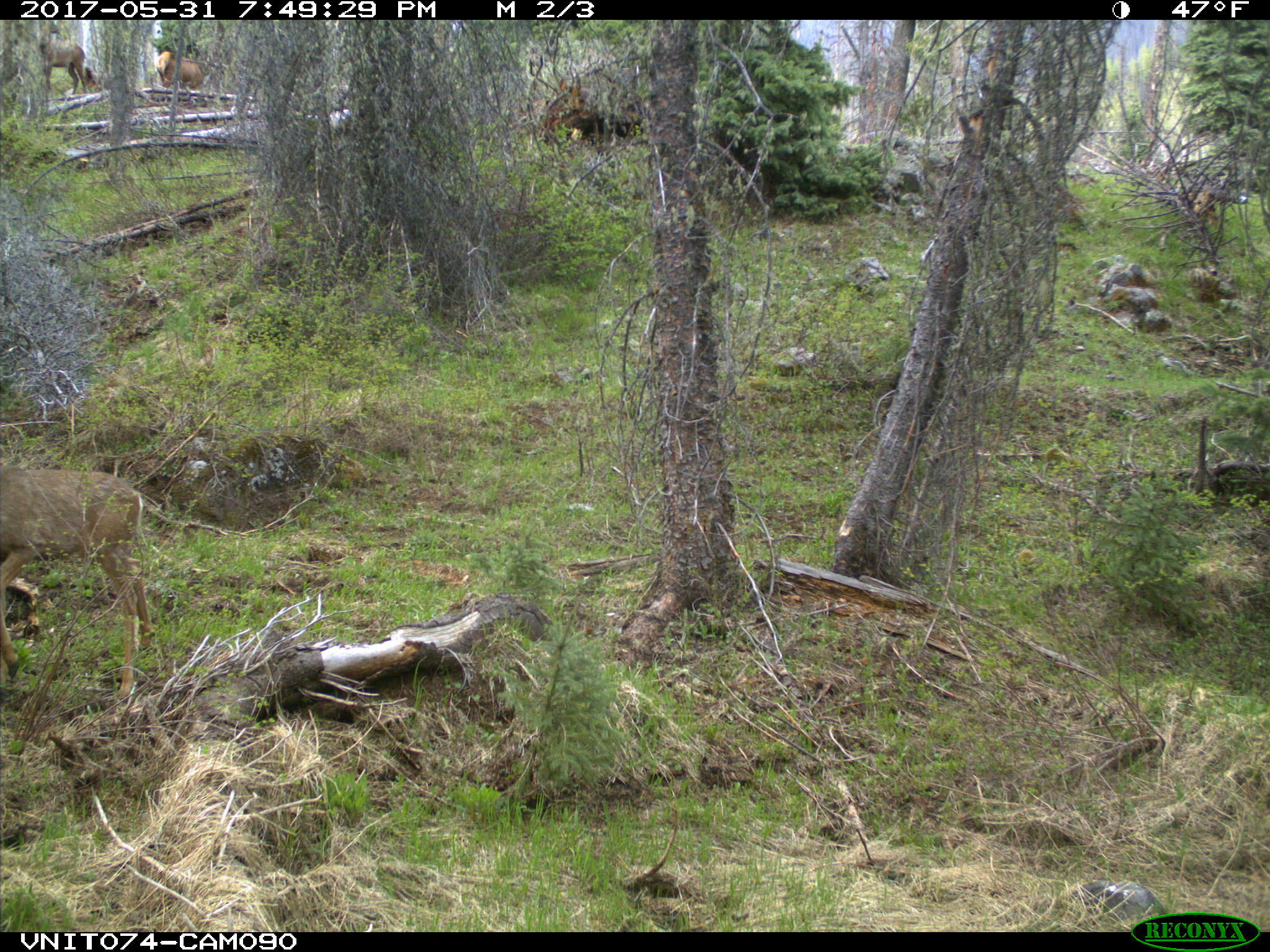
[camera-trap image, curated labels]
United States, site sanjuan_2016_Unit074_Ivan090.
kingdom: Animalia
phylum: Chordata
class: Mammalia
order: Artiodactyla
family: Cervidae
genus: Cervus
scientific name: Cervus elaphus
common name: red deer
Cervus elaphus (red deer).